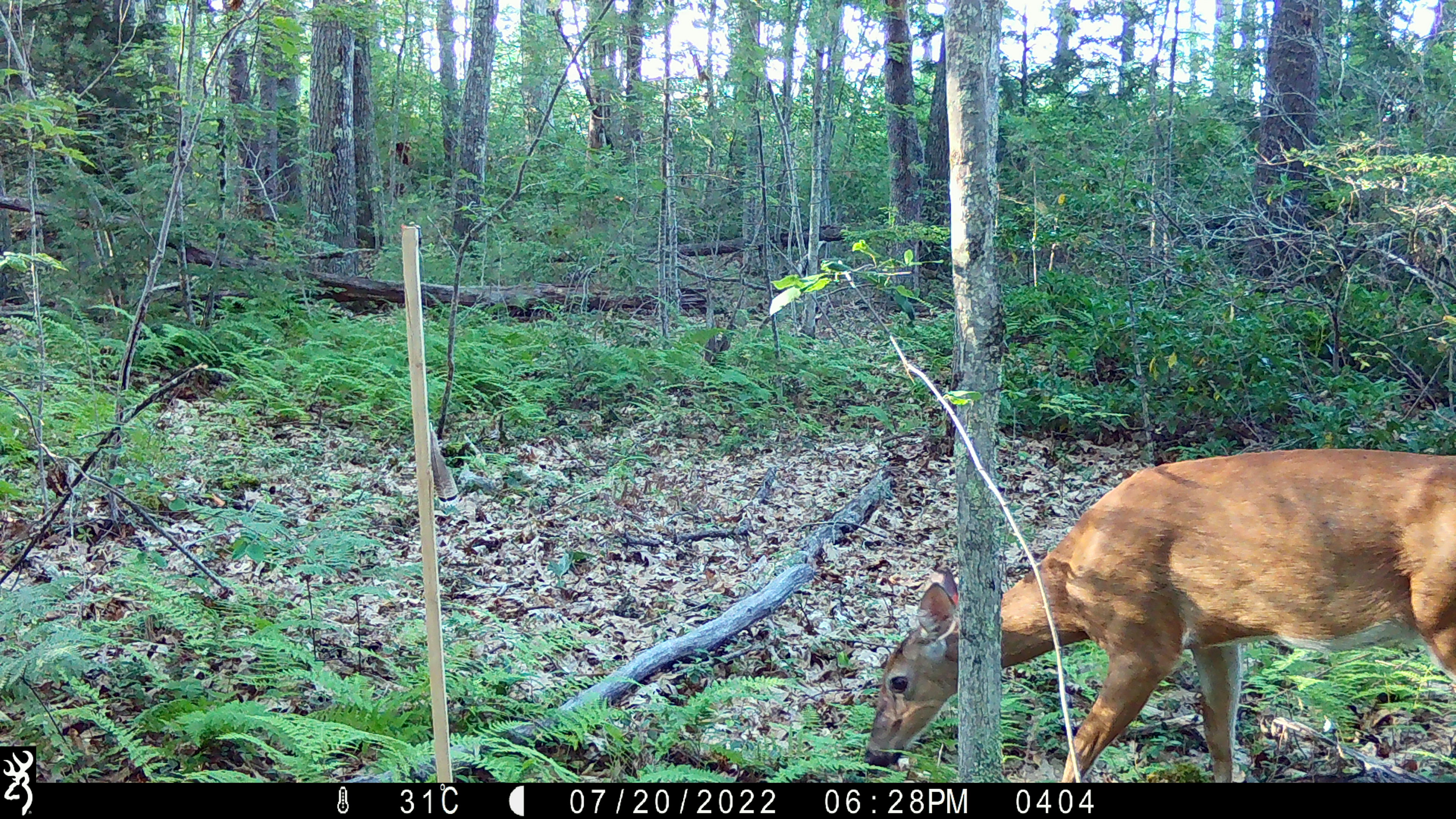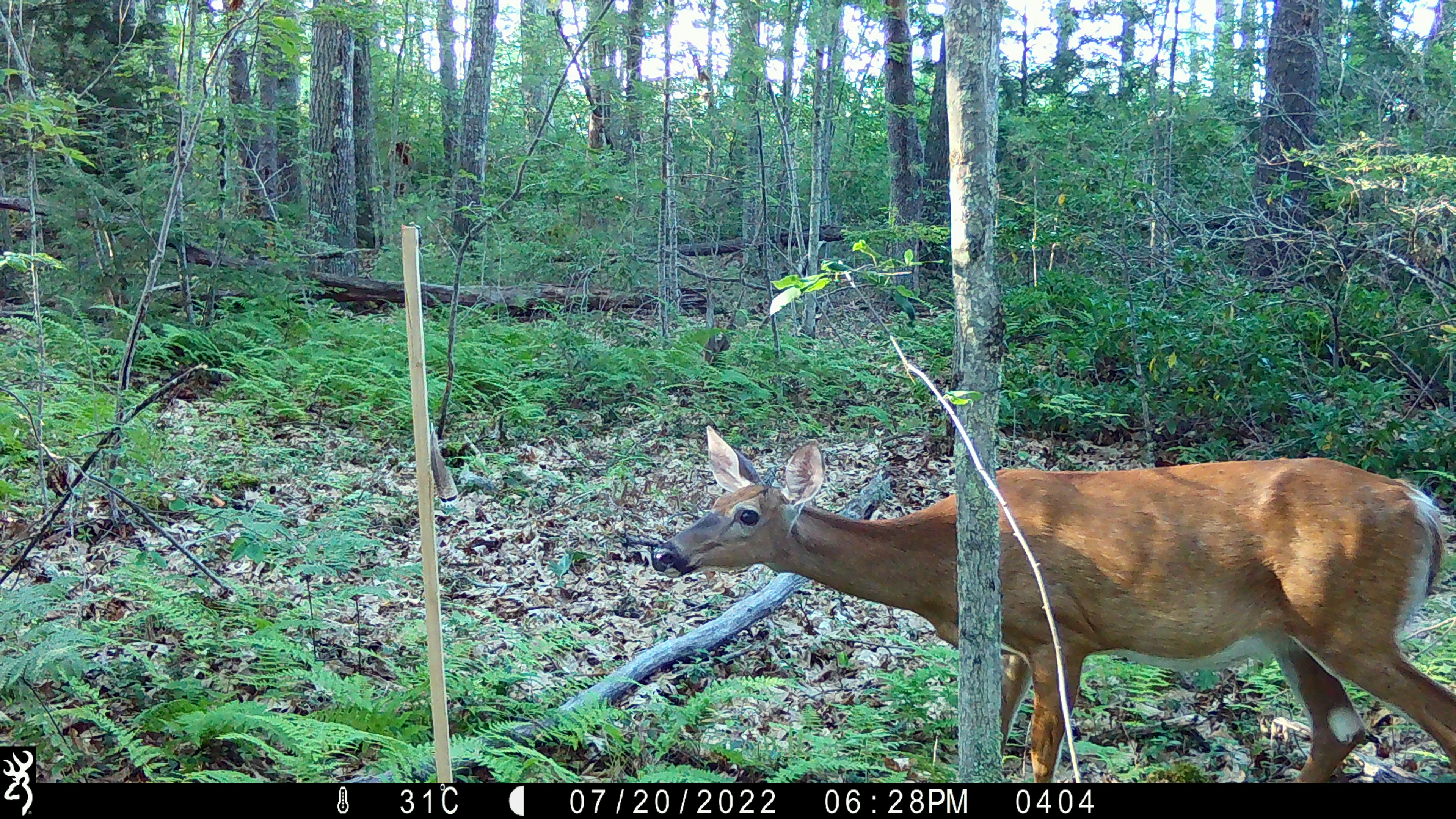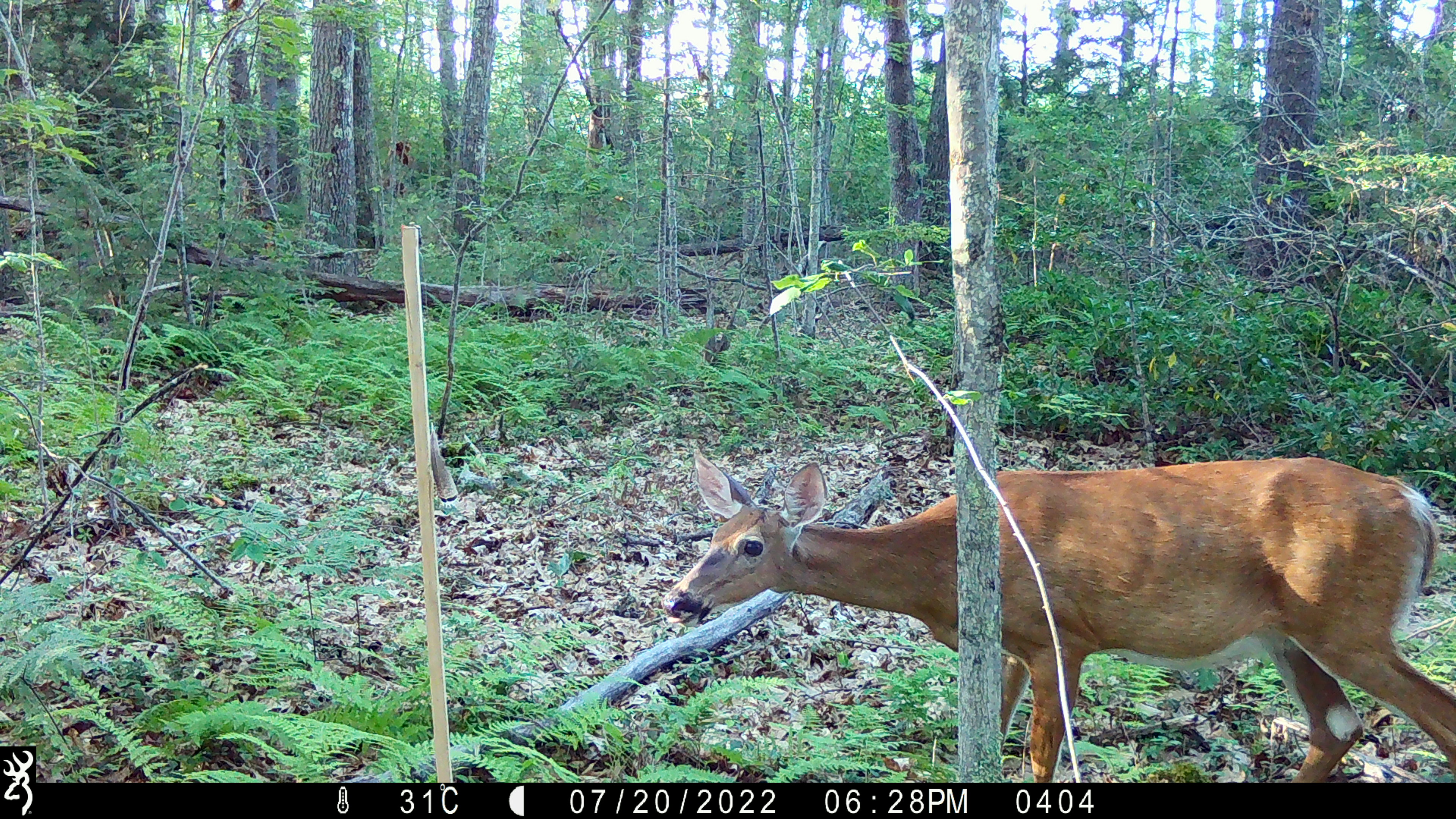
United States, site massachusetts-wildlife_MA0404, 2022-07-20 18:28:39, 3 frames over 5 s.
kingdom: Animalia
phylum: Chordata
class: Mammalia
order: Artiodactyla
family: Cervidae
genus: Odocoileus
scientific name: Odocoileus virginianus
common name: white-tailed deer